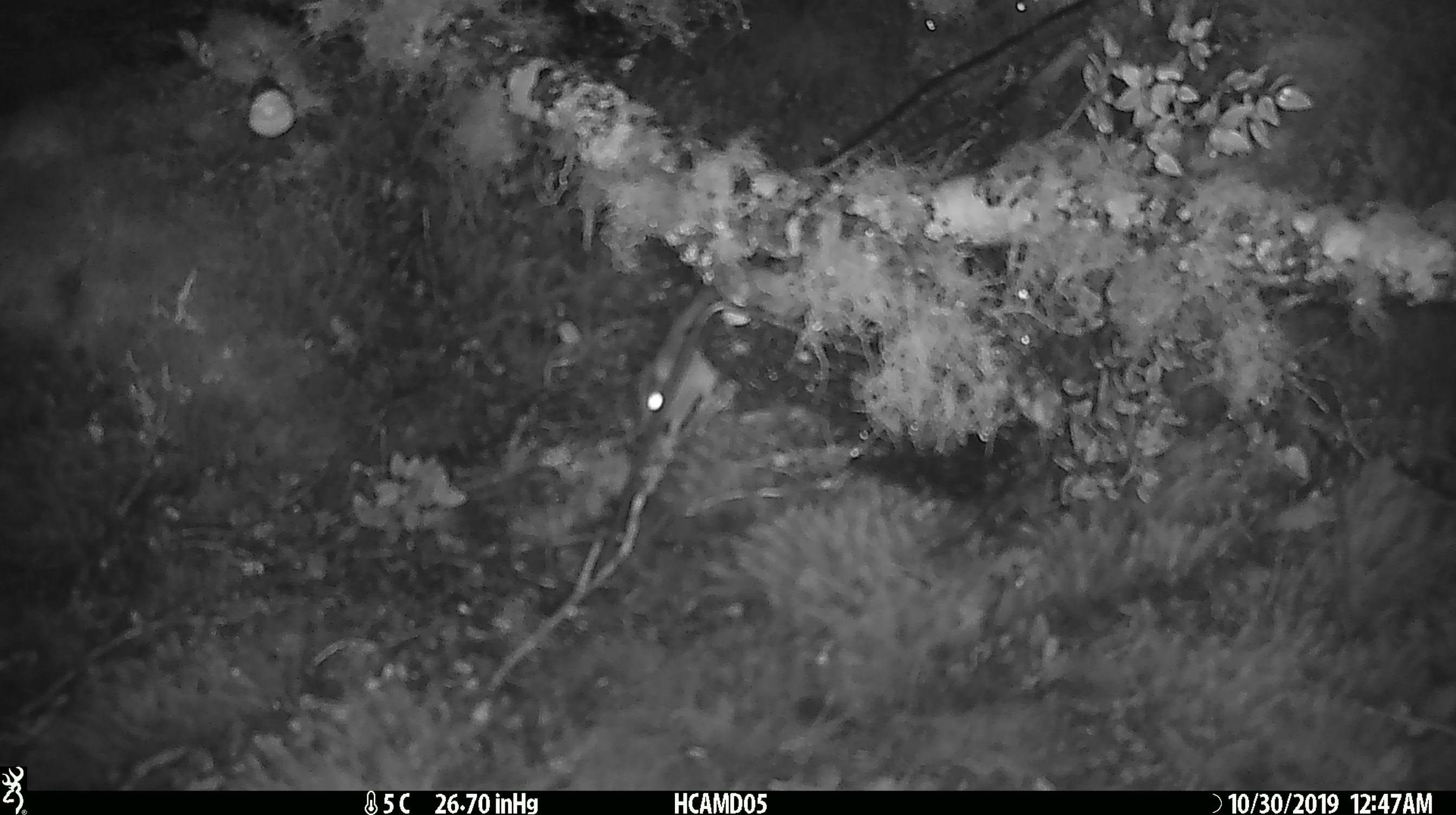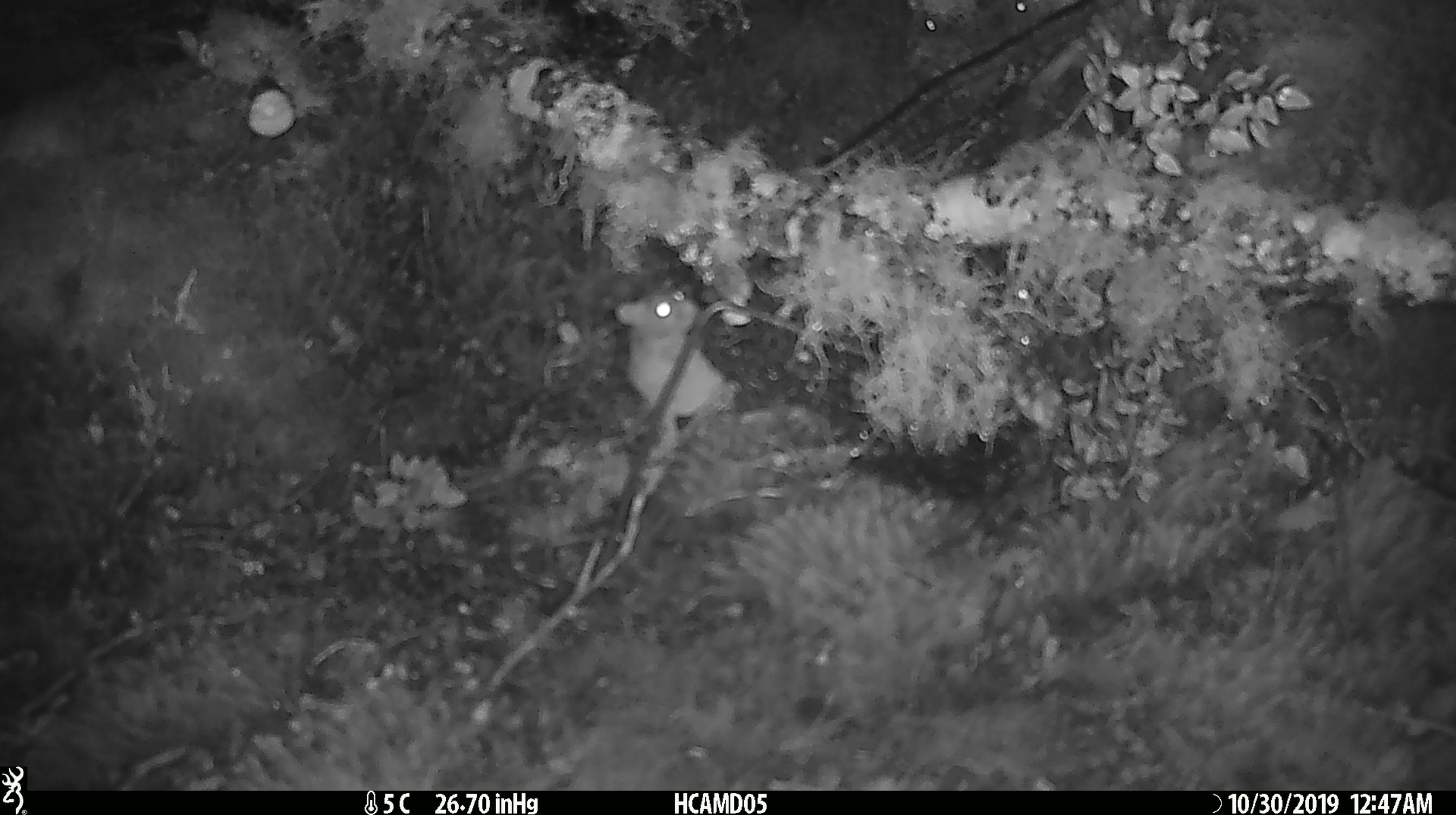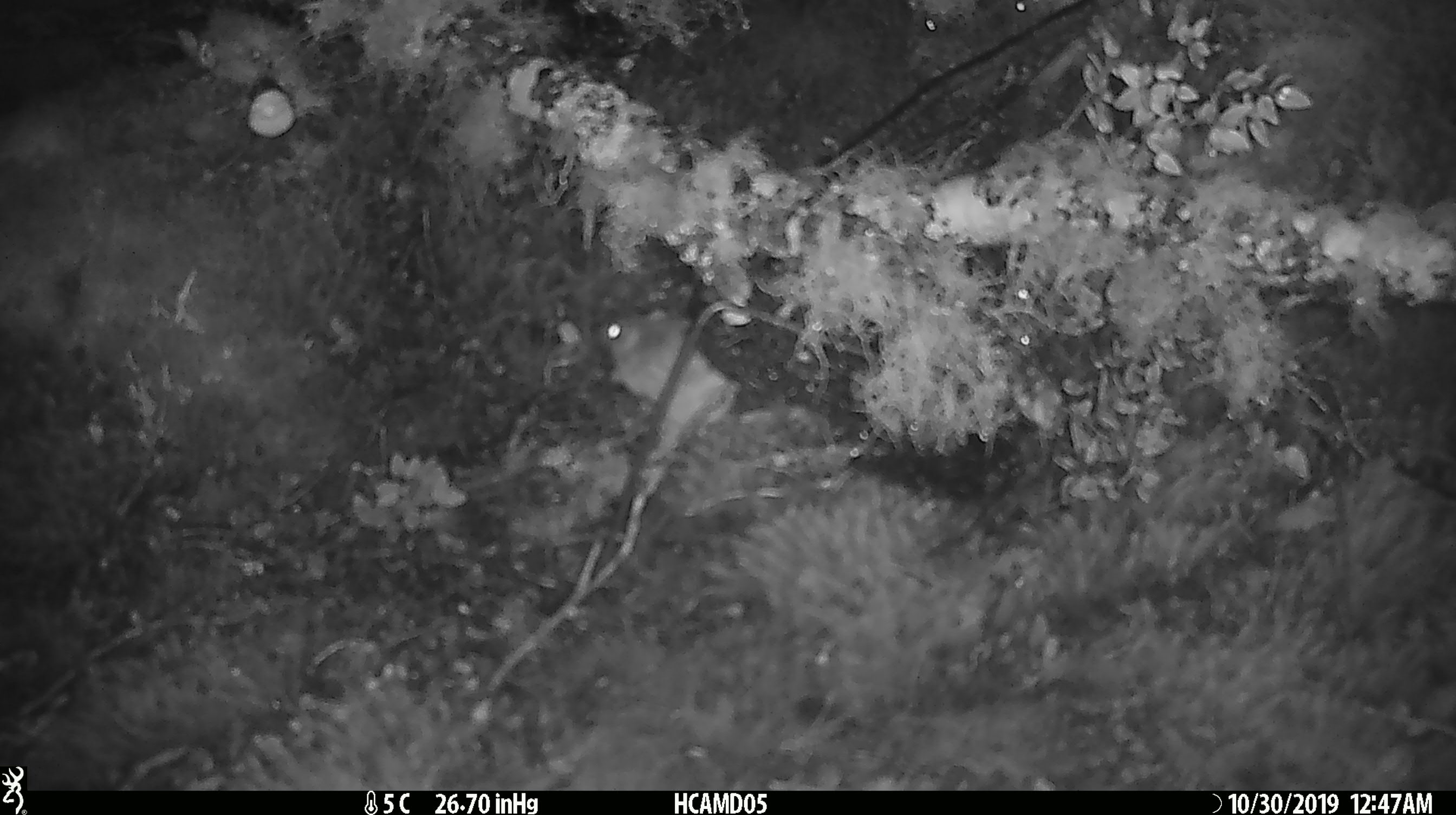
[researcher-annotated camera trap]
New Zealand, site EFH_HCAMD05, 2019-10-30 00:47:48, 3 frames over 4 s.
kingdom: Animalia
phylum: Chordata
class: Mammalia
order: Rodentia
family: Muridae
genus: Mus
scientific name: Mus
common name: mouse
Mouse (Mus).